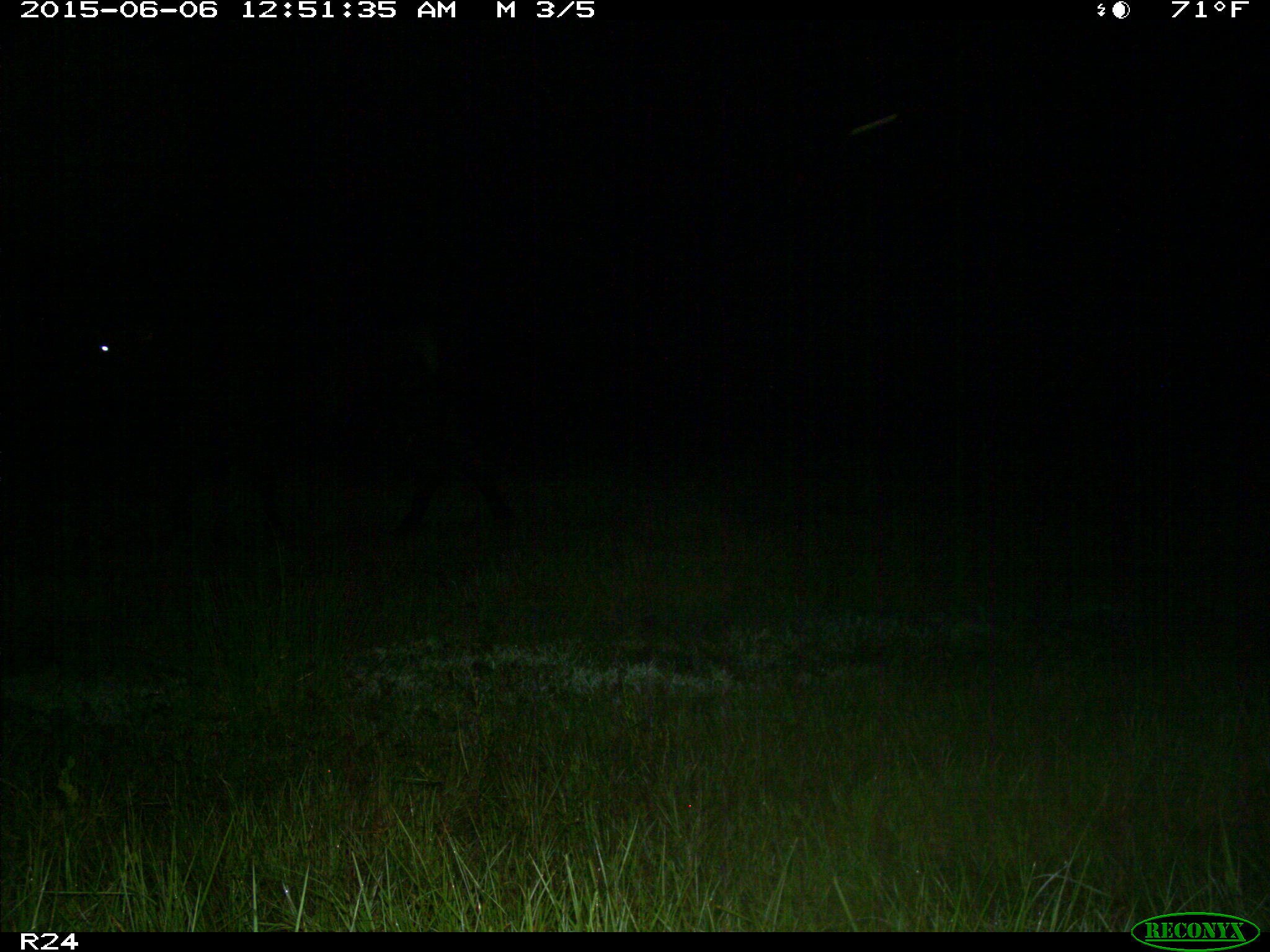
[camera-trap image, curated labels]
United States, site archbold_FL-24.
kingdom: Animalia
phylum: Chordata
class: Mammalia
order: Artiodactyla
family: Bovidae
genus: Bos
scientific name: Bos taurus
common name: domestic cow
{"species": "Bos taurus (domestic cow)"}